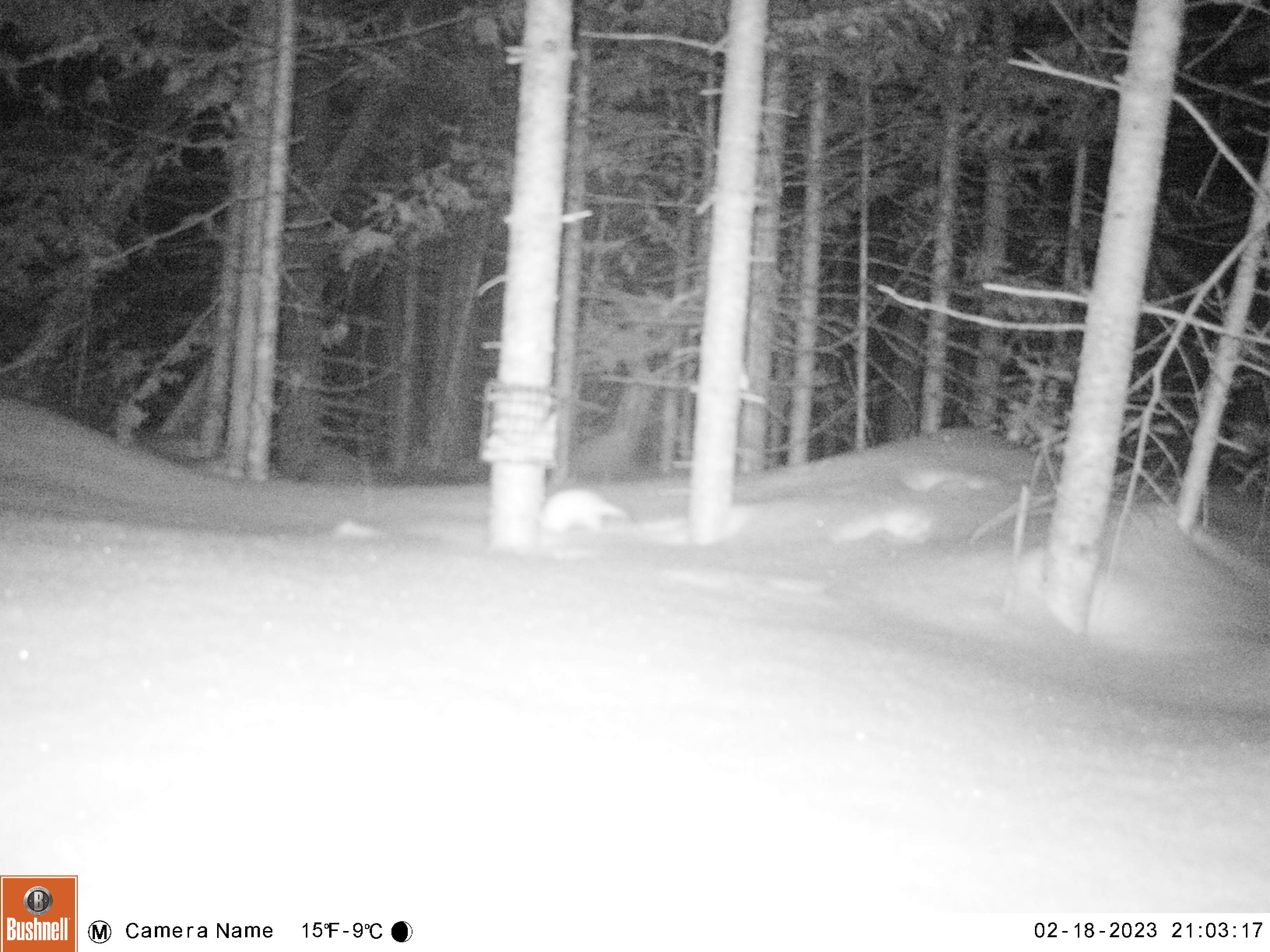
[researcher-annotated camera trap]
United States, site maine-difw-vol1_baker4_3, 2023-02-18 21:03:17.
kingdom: Animalia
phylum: Chordata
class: Mammalia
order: Carnivora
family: Mustelidae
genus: Mustela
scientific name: Mustela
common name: weasel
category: weasel sp.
Weasel sp. (weasel) (Mustela).